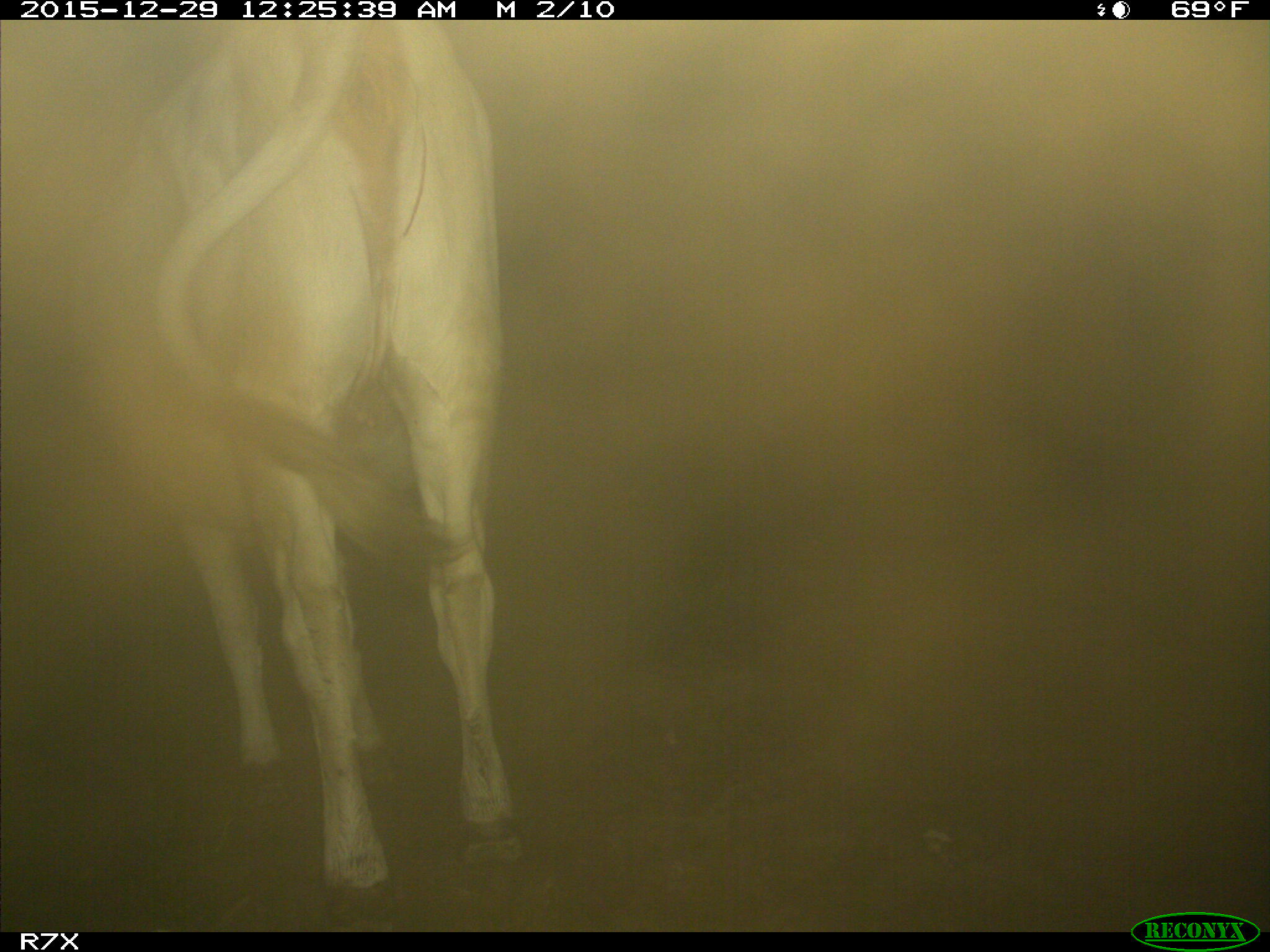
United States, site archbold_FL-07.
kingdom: Animalia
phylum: Chordata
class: Mammalia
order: Artiodactyla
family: Bovidae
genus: Bos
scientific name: Bos taurus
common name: domestic cow